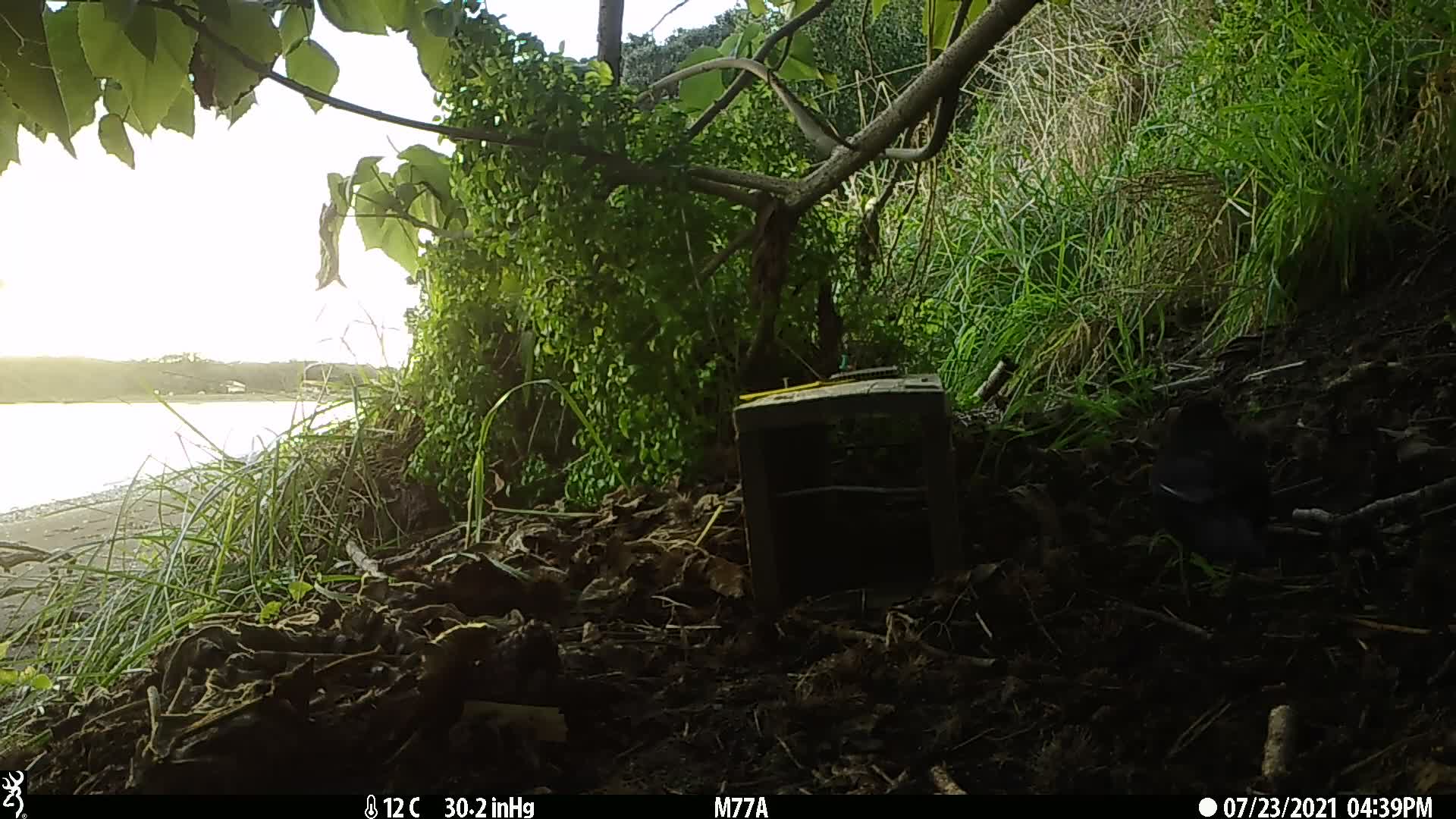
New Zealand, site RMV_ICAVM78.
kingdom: Animalia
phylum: Chordata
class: Aves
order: Passeriformes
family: Turdidae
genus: Turdus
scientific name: Turdus merula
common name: eurasian blackbird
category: blackbird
Blackbird (eurasian blackbird) (Turdus merula).